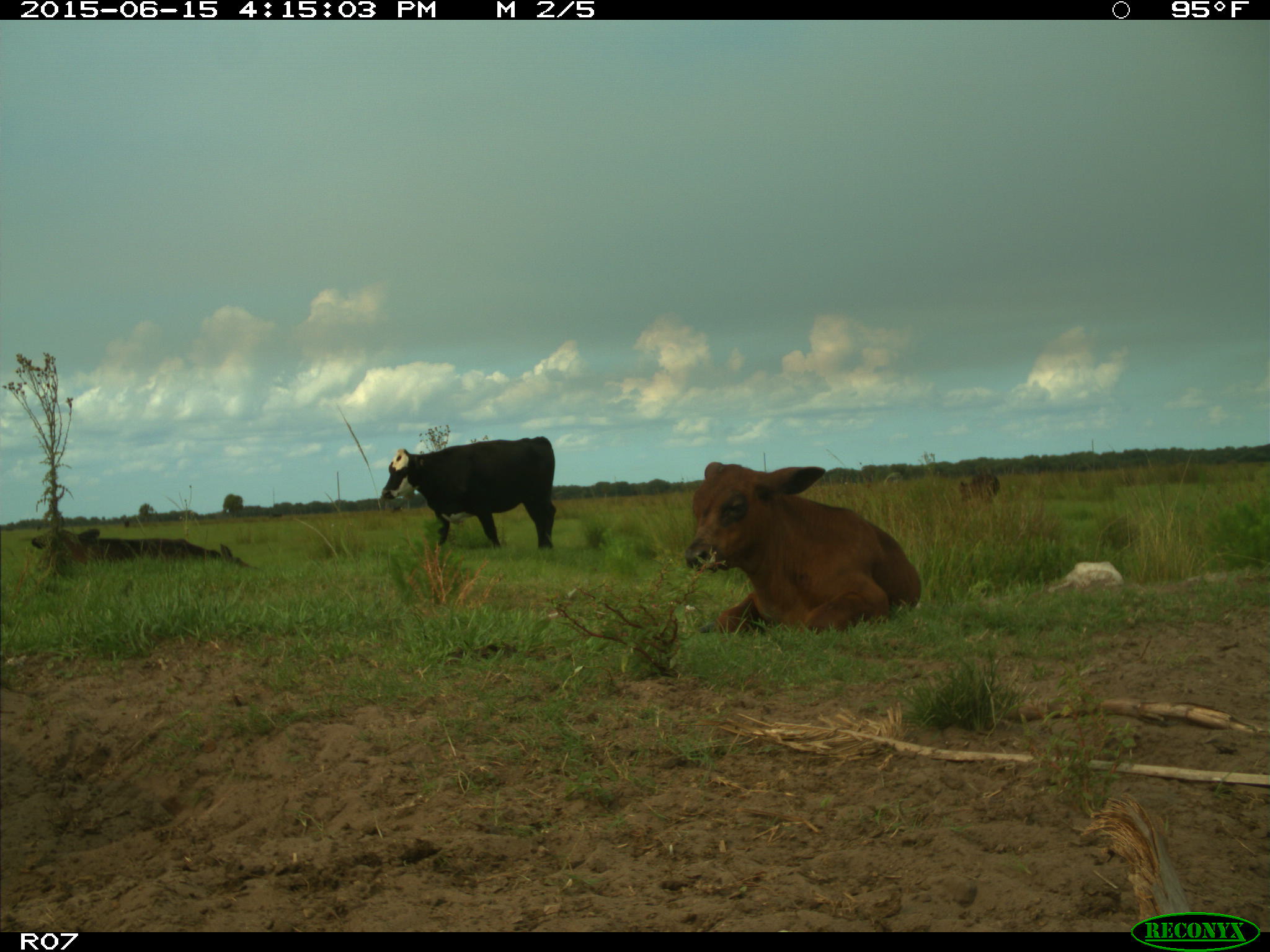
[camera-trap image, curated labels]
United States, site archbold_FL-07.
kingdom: Animalia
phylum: Chordata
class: Mammalia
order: Artiodactyla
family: Bovidae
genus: Bos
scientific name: Bos taurus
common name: domestic cow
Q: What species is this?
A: Bos taurus (domestic cow).